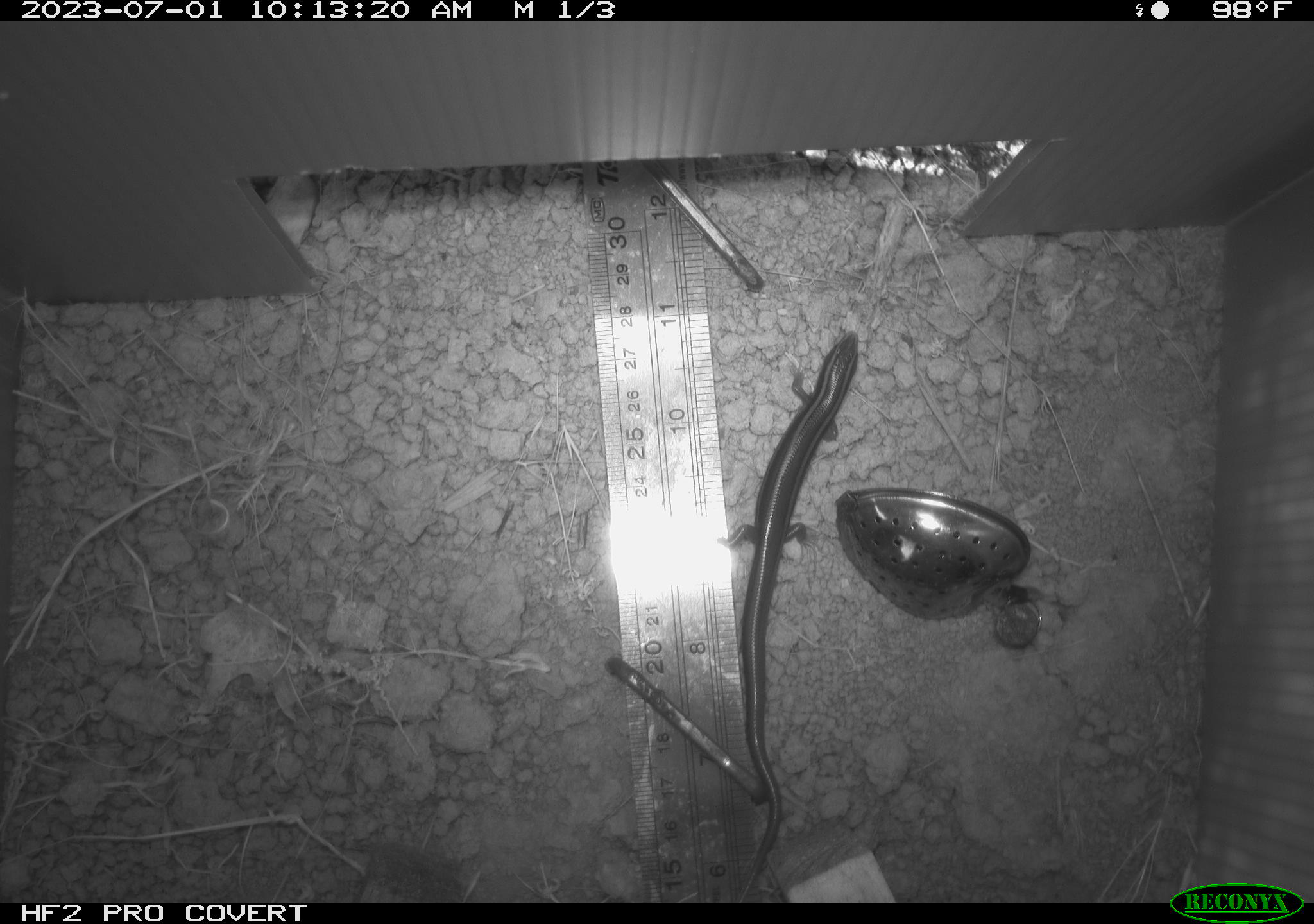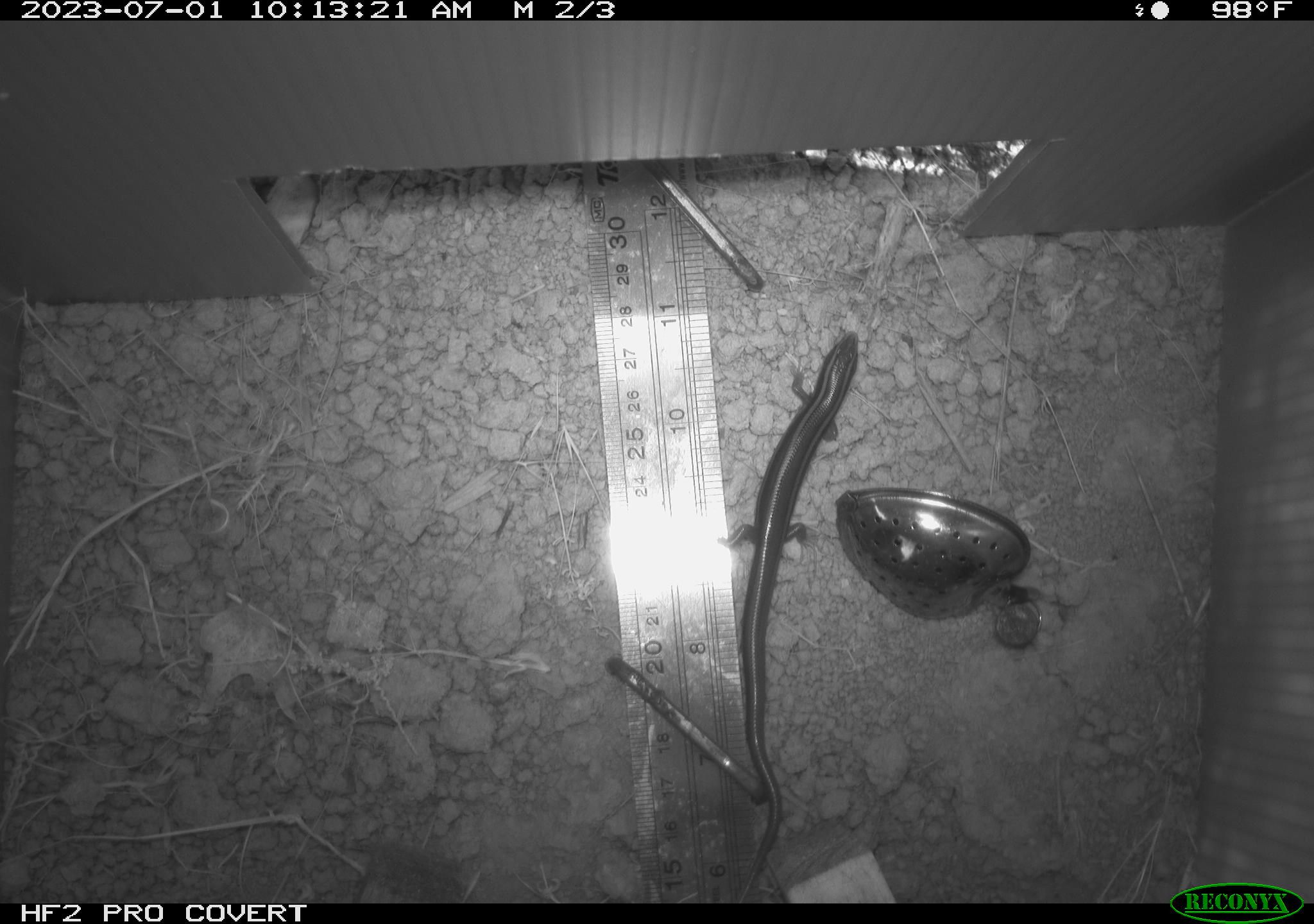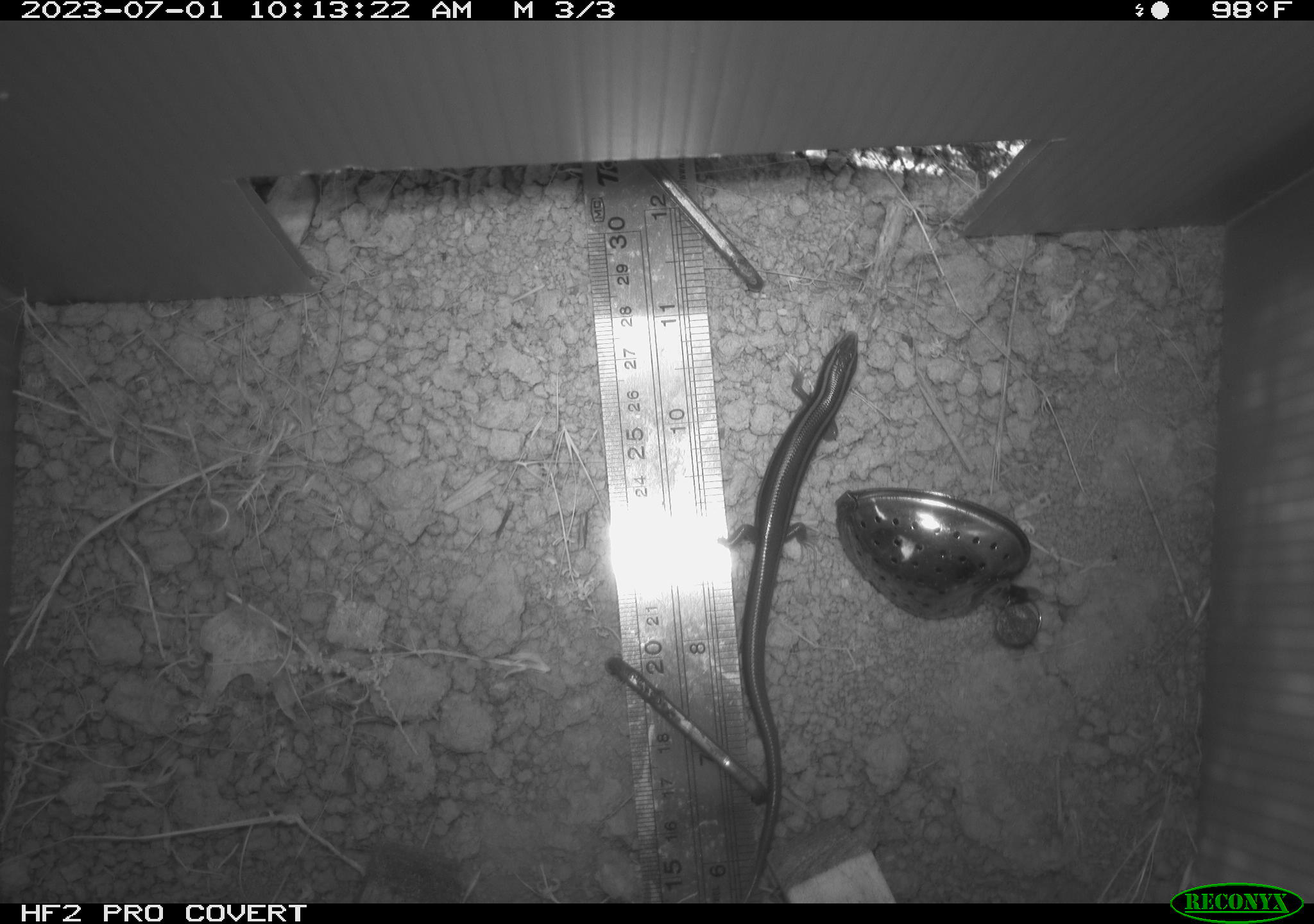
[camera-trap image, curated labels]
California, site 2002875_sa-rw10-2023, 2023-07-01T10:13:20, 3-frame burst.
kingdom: Animalia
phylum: Chordata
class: Reptilia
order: Squamata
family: Scincidae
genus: Plestiodon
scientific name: Plestiodon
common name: blue-tailed skinks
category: plestiodon species